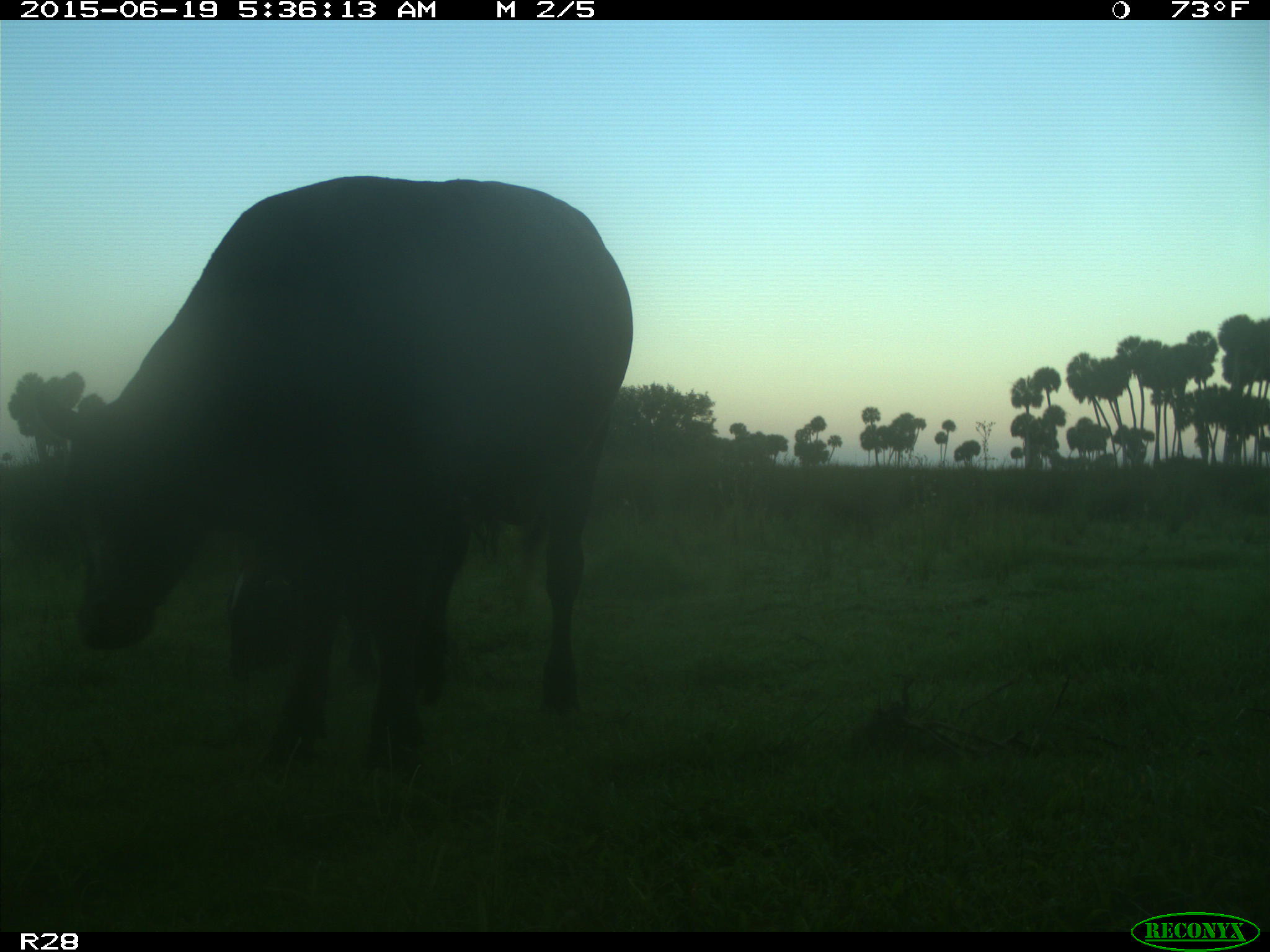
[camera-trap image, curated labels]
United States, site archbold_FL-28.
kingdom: Animalia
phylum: Chordata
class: Mammalia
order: Artiodactyla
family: Bovidae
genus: Bos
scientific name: Bos taurus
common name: domestic cow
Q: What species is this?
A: Bos taurus (domestic cow).